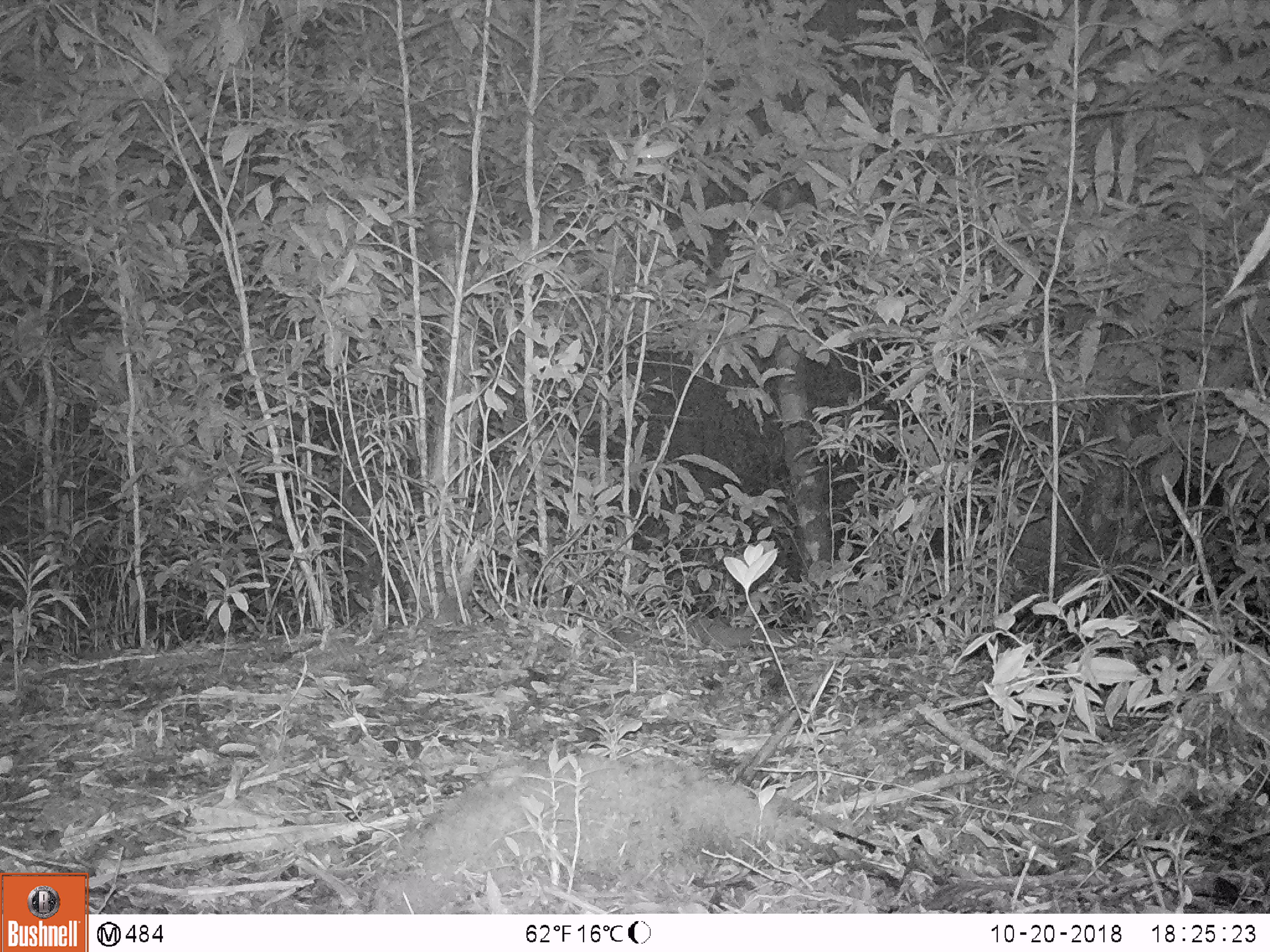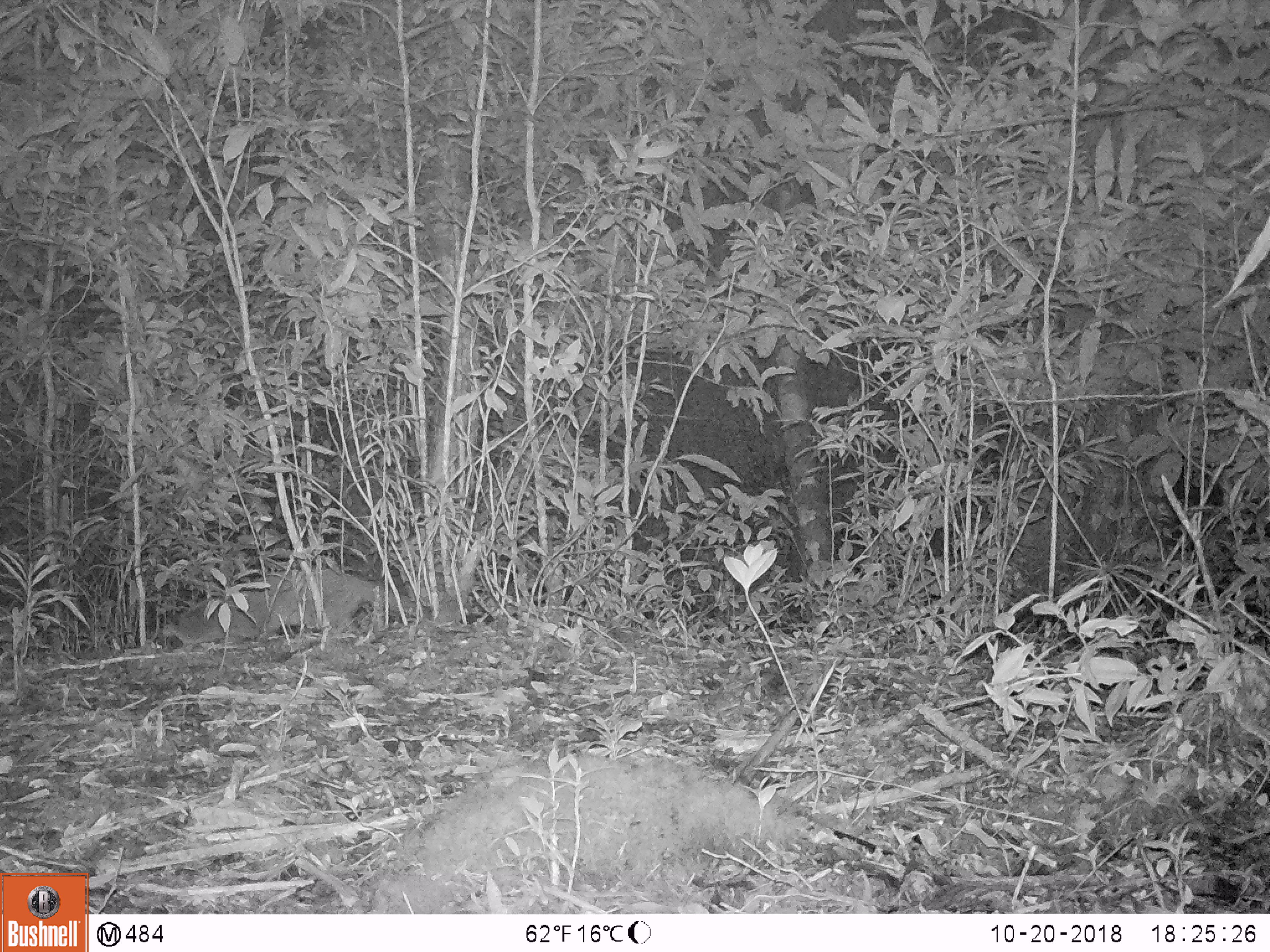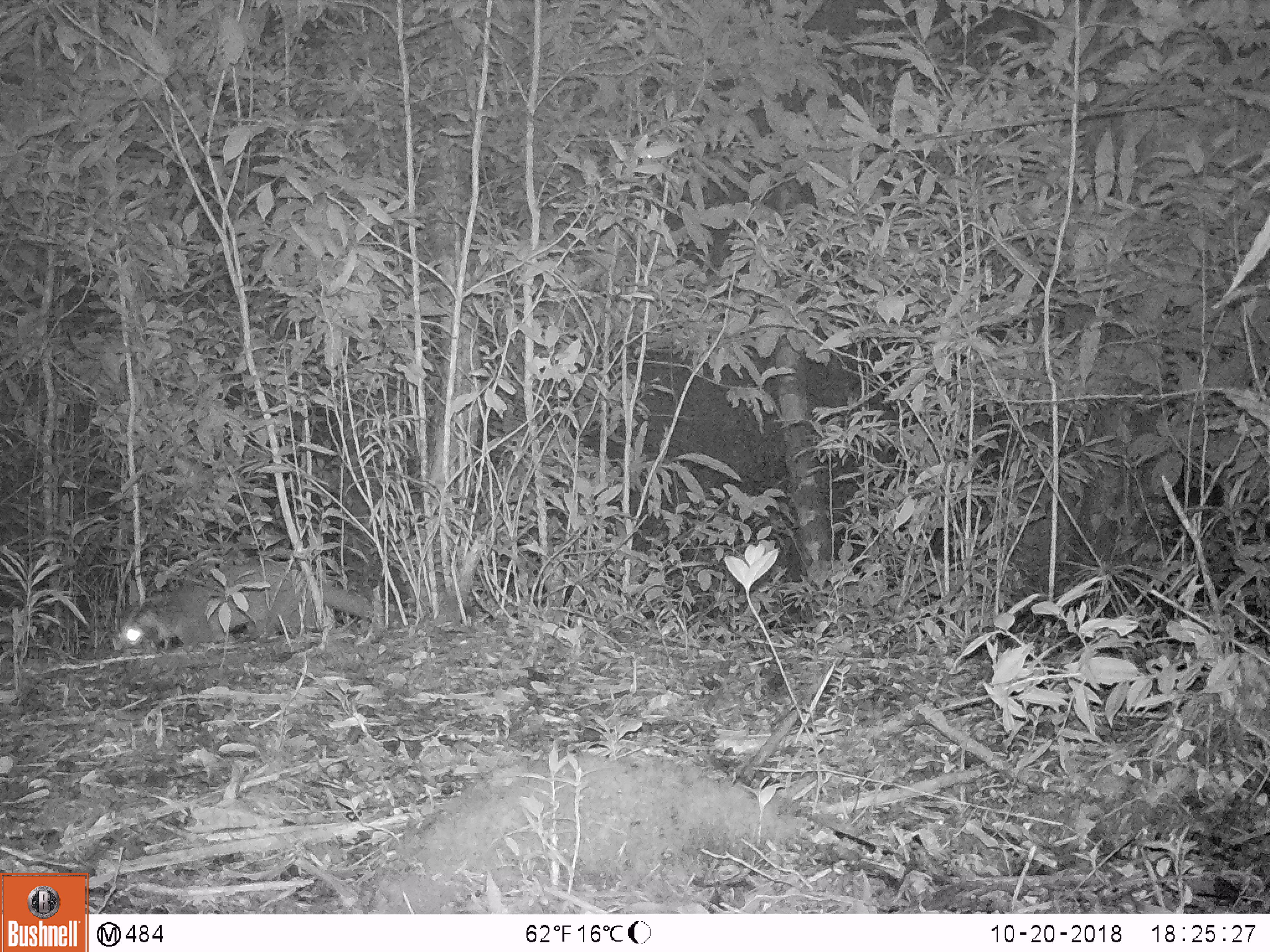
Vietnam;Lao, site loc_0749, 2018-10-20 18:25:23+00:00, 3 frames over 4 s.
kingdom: Animalia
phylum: Chordata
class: Mammalia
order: Carnivora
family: Viverridae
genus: Paguma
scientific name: Paguma larvata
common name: masked palm civet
Masked palm civet (Paguma larvata). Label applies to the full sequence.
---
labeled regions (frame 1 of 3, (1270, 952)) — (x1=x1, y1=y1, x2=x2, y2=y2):
masked palm civet: (x1=615, y1=615, x2=799, y2=649)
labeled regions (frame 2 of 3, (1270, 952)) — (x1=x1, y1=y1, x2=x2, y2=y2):
masked palm civet: (x1=171, y1=567, x2=428, y2=648)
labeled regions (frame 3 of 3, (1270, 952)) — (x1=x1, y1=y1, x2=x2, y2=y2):
masked palm civet: (x1=118, y1=560, x2=394, y2=650)